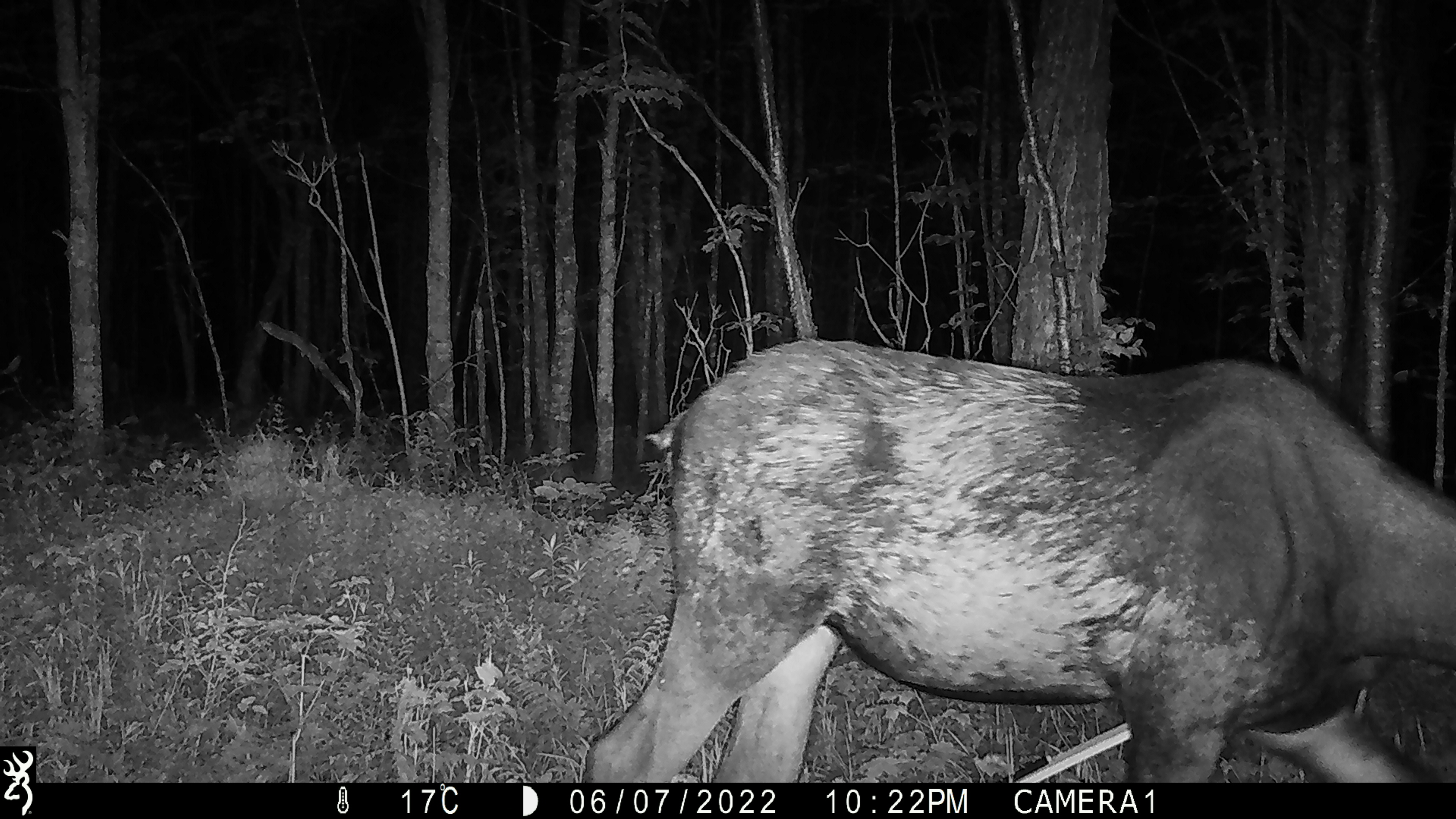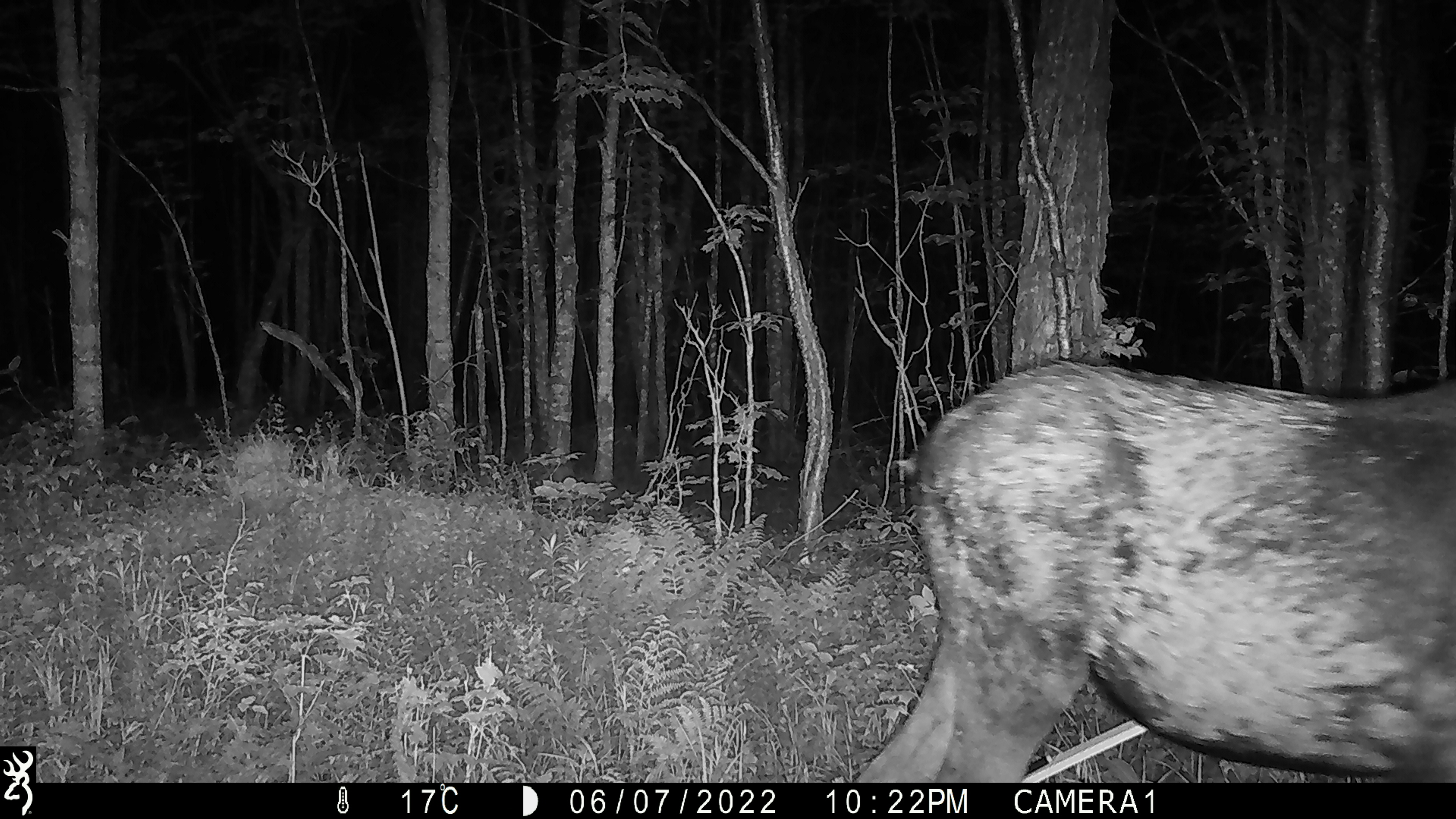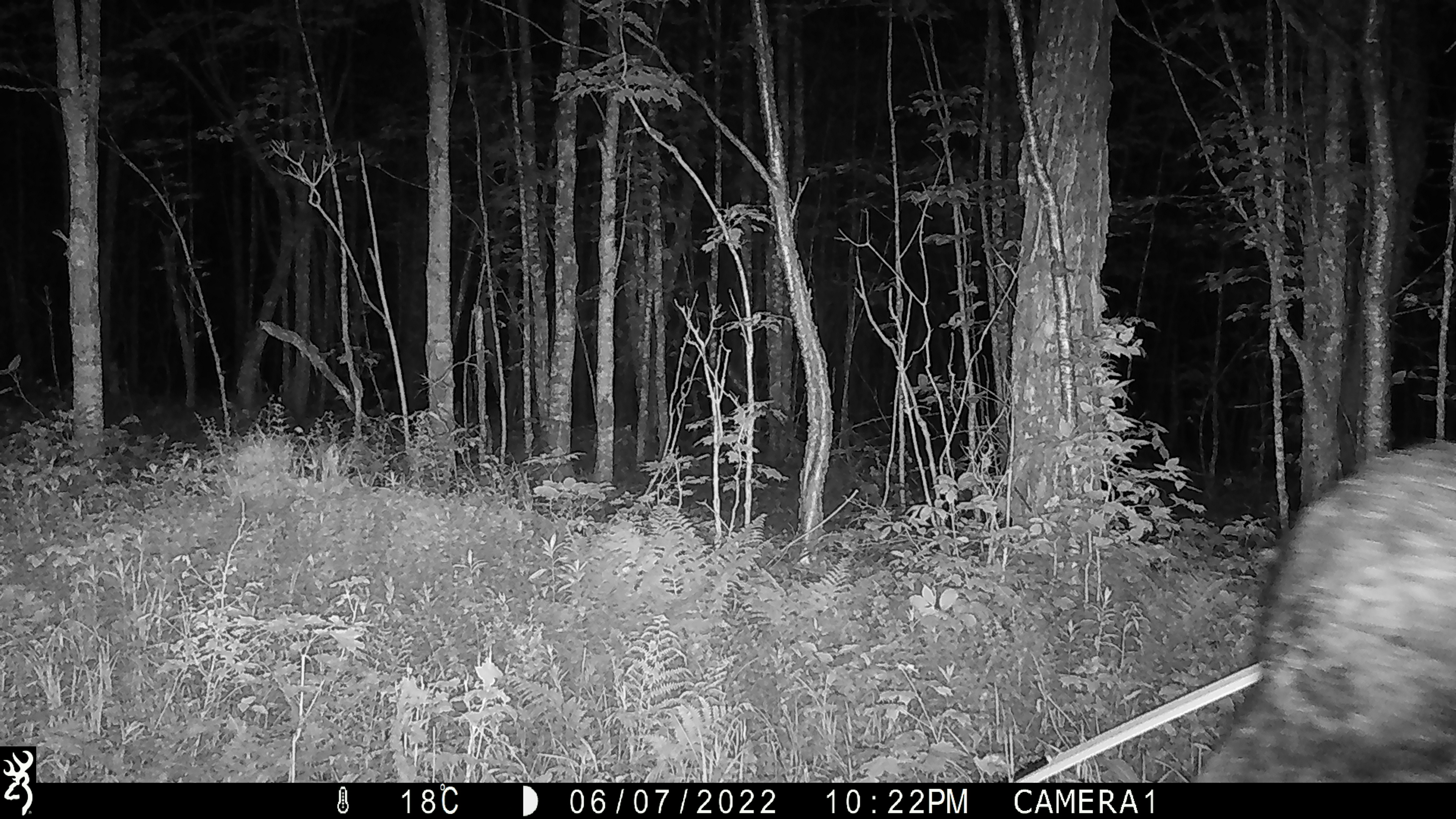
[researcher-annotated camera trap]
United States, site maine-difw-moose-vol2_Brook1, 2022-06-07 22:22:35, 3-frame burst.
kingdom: Animalia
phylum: Chordata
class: Mammalia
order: Artiodactyla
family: Cervidae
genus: Alces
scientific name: Alces alces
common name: moose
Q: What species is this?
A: Moose (Alces alces).